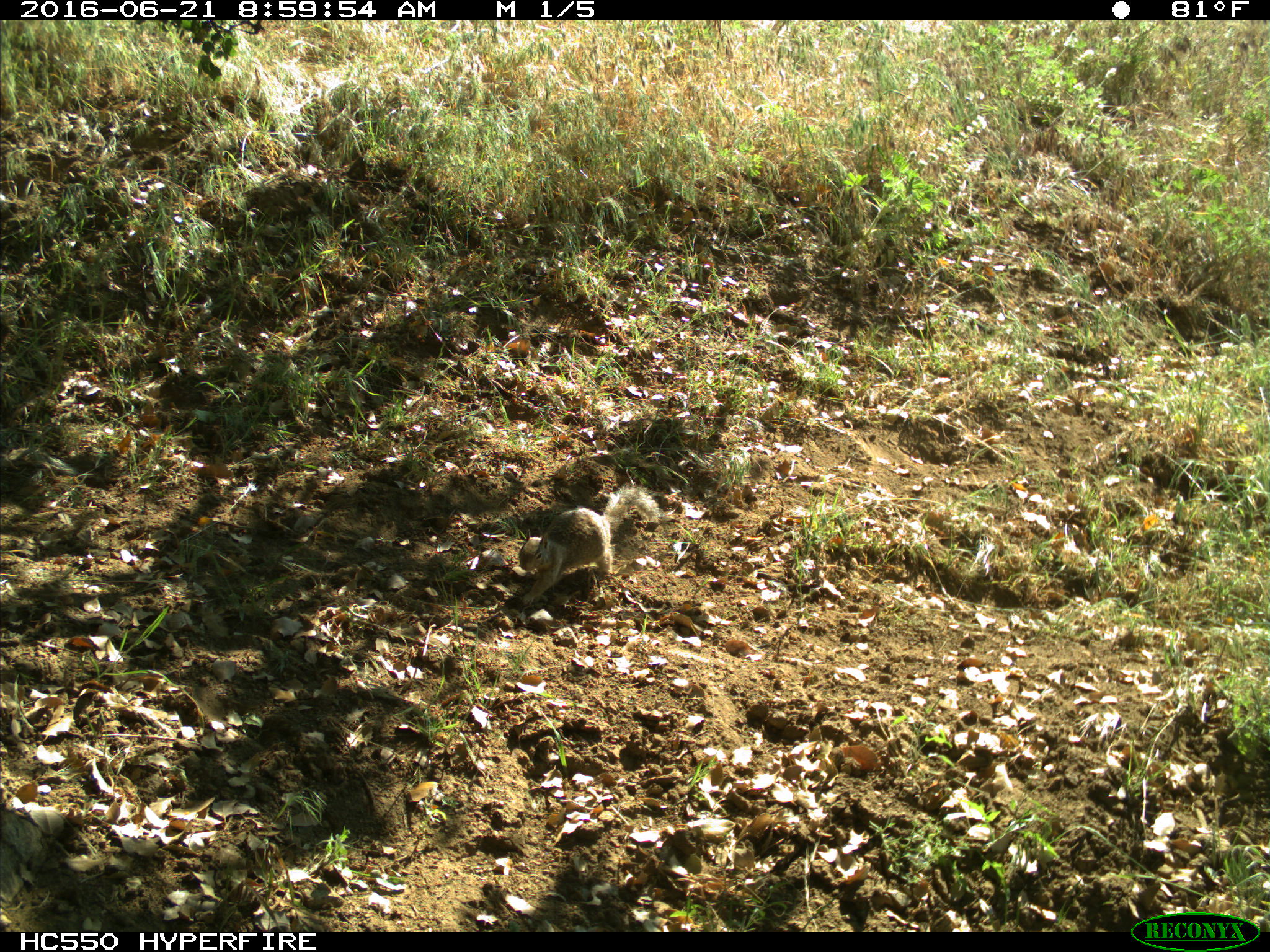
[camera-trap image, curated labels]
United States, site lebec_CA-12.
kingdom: Animalia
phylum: Chordata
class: Mammalia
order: Rodentia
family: Sciuridae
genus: Otospermophilus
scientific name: Otospermophilus beecheyi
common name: california ground squirrel